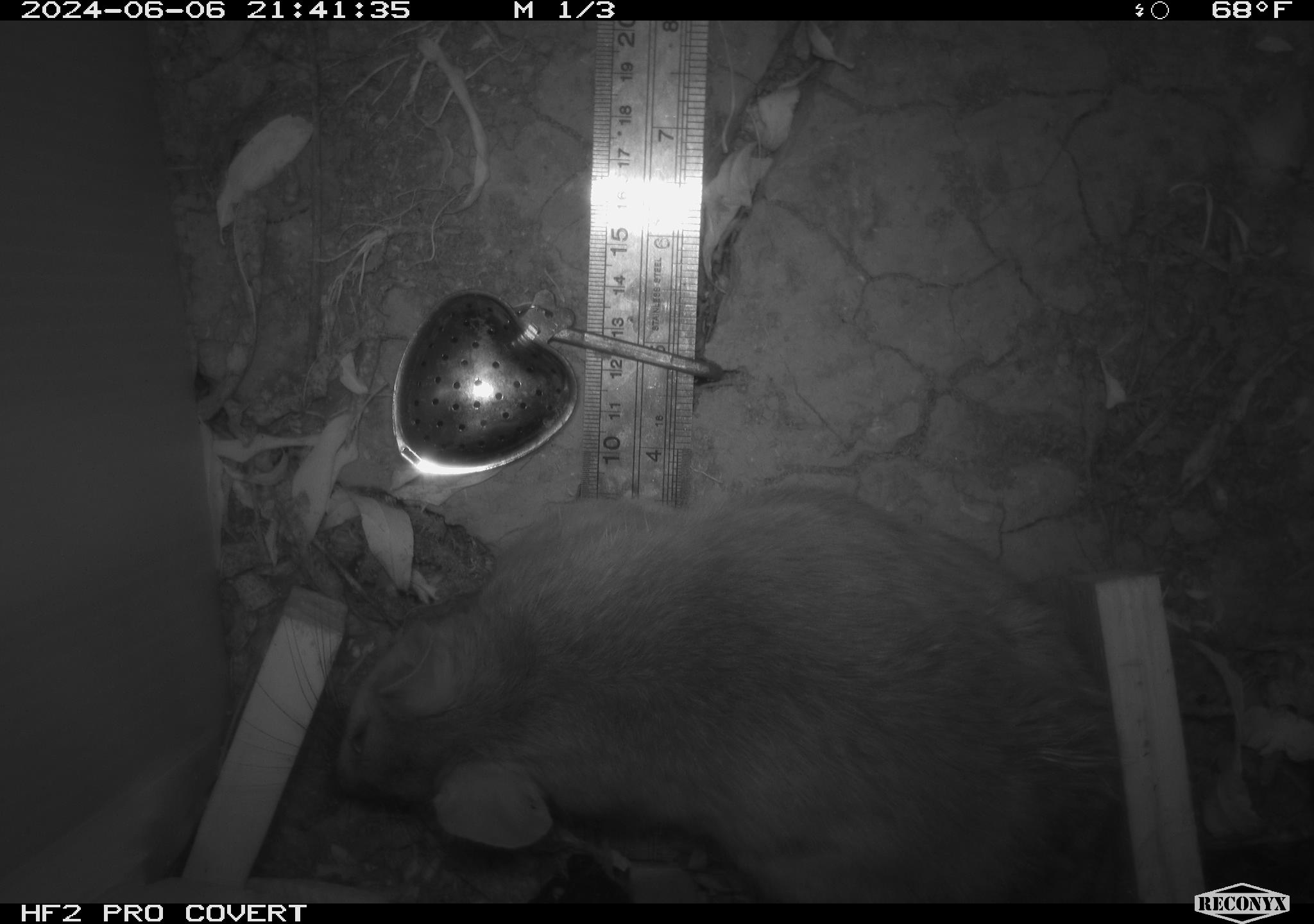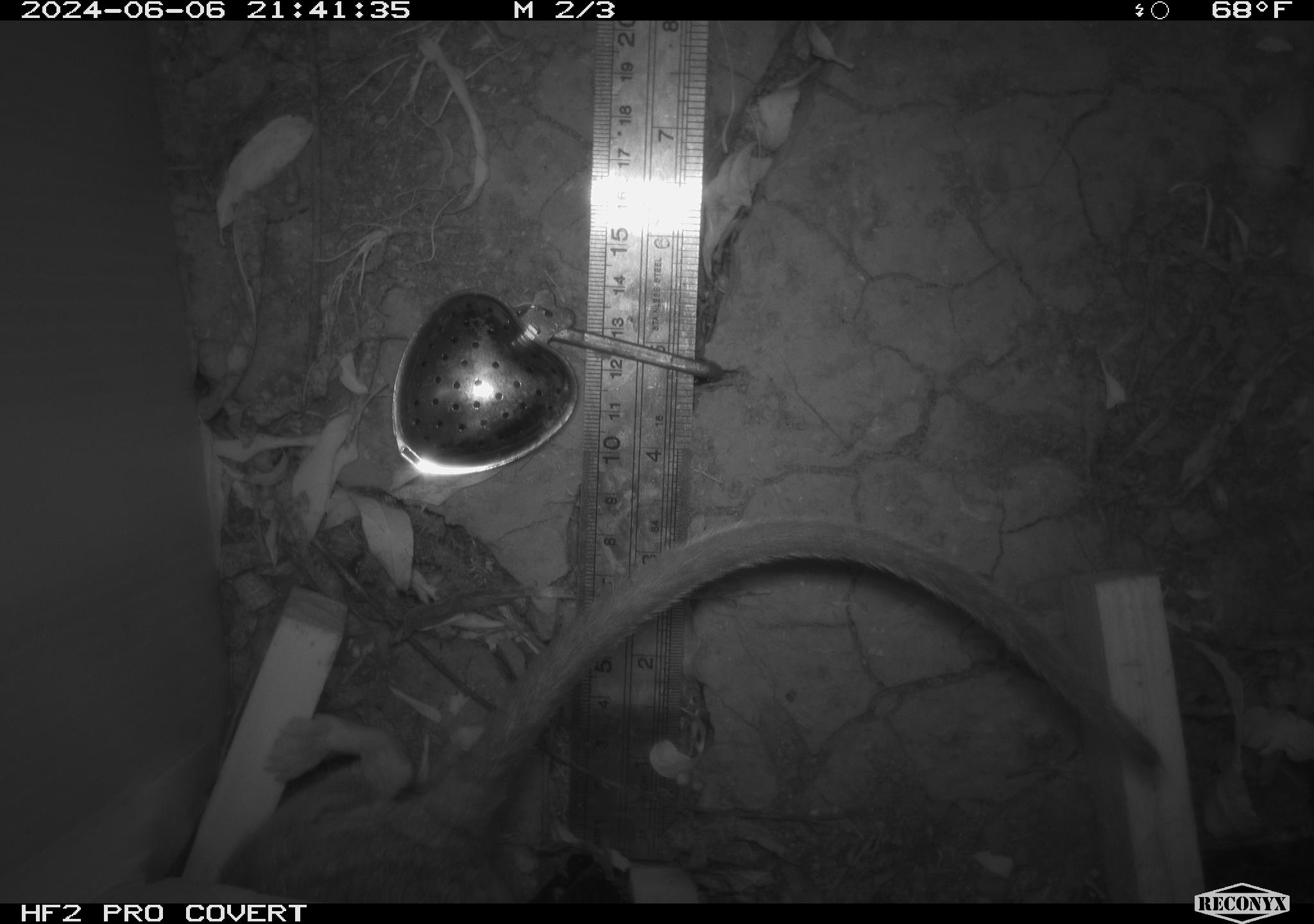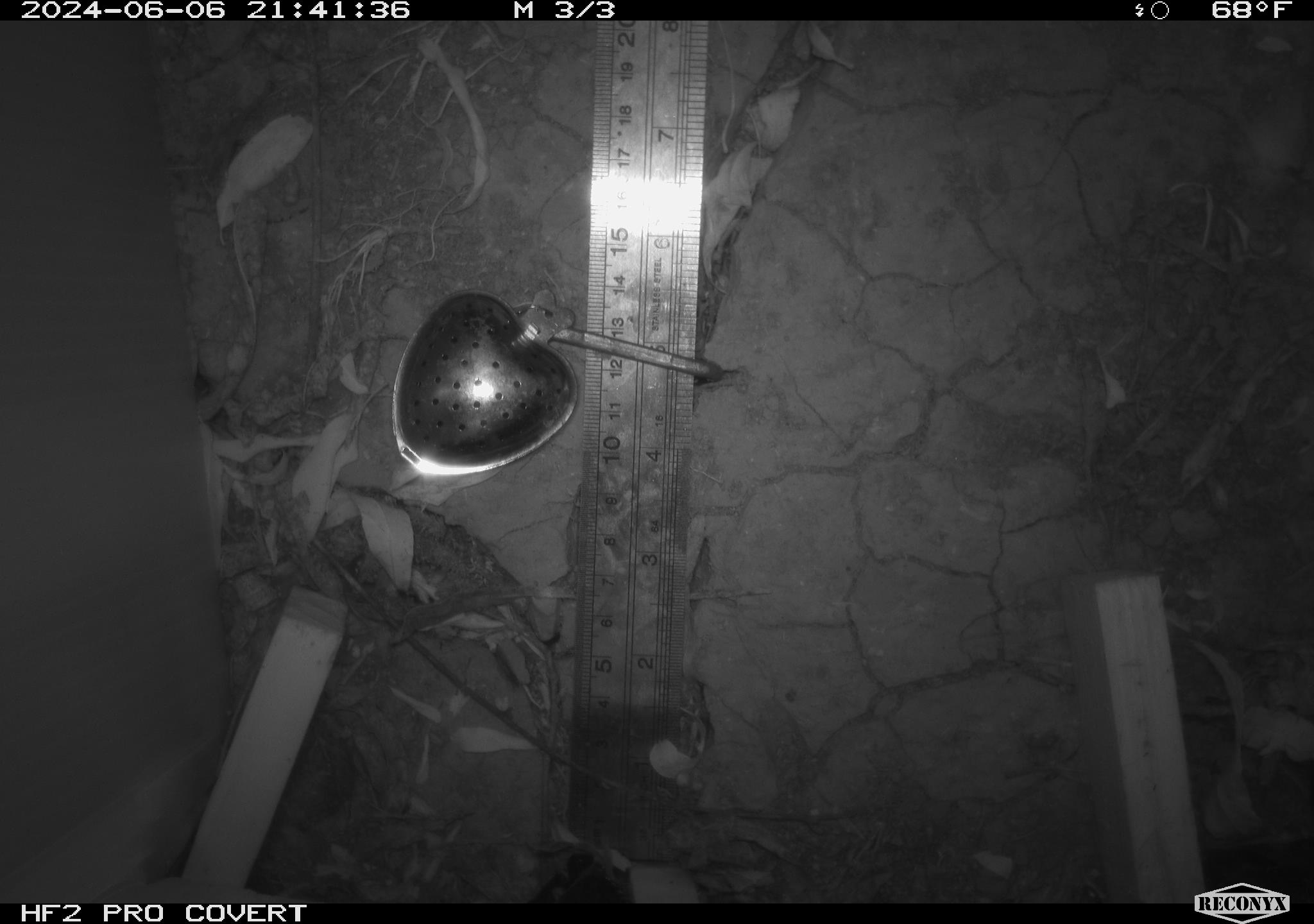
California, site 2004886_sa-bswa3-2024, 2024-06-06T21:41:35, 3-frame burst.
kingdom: Animalia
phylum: Chordata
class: Mammalia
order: Rodentia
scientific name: Rodentia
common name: woodrat or rat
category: woodrat or rat species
Woodrat or rat species (woodrat or rat) (Rodentia).